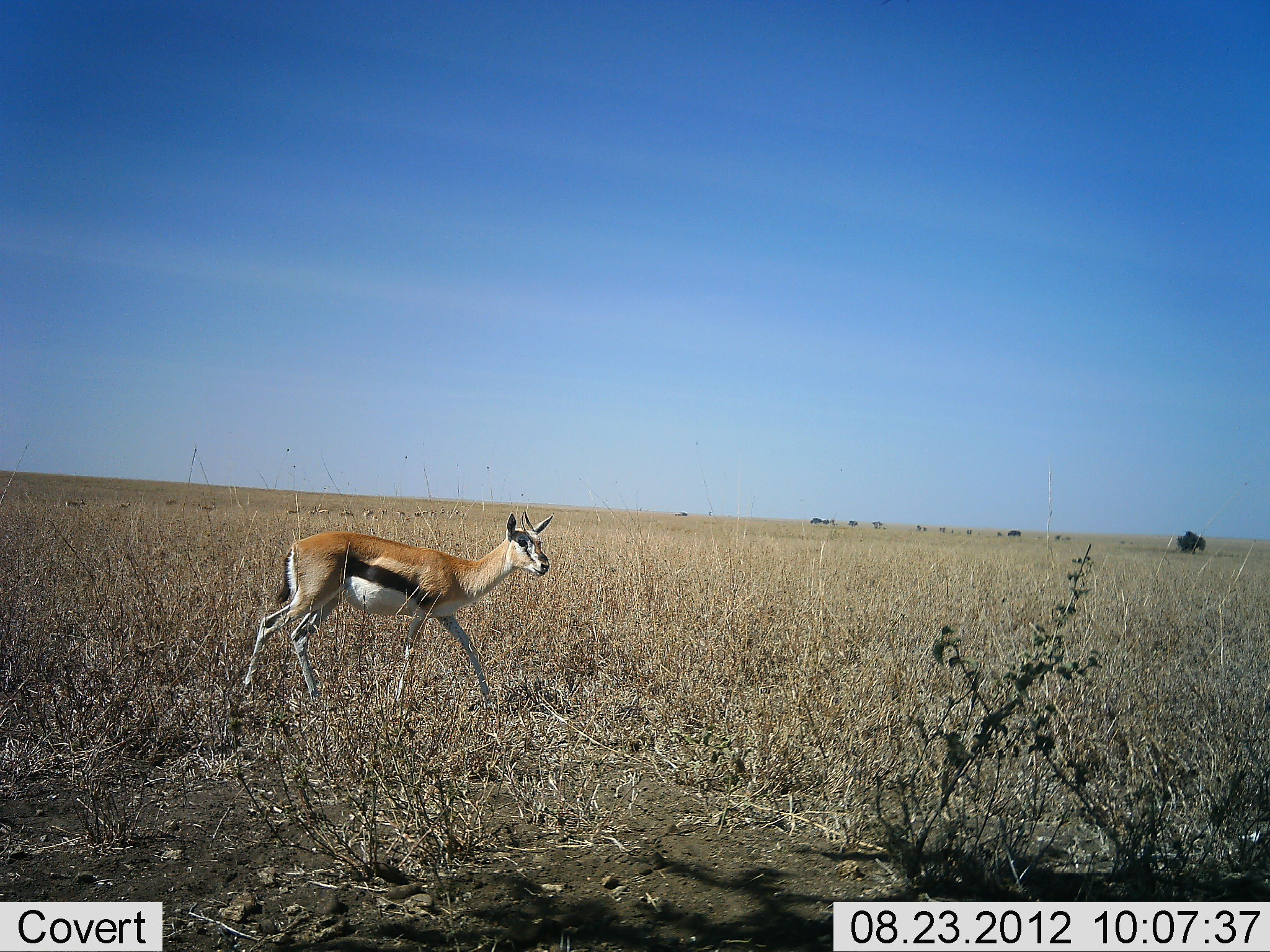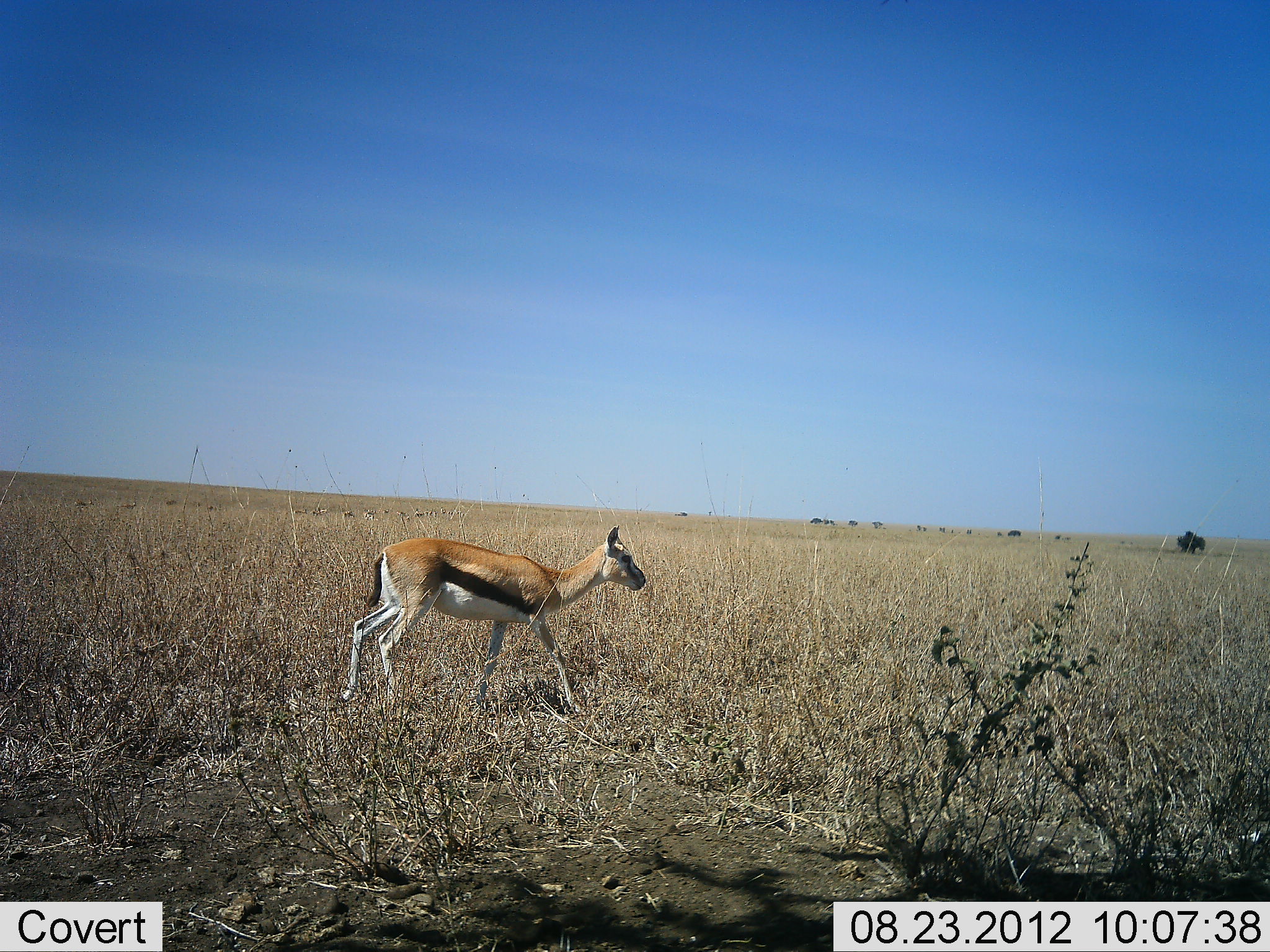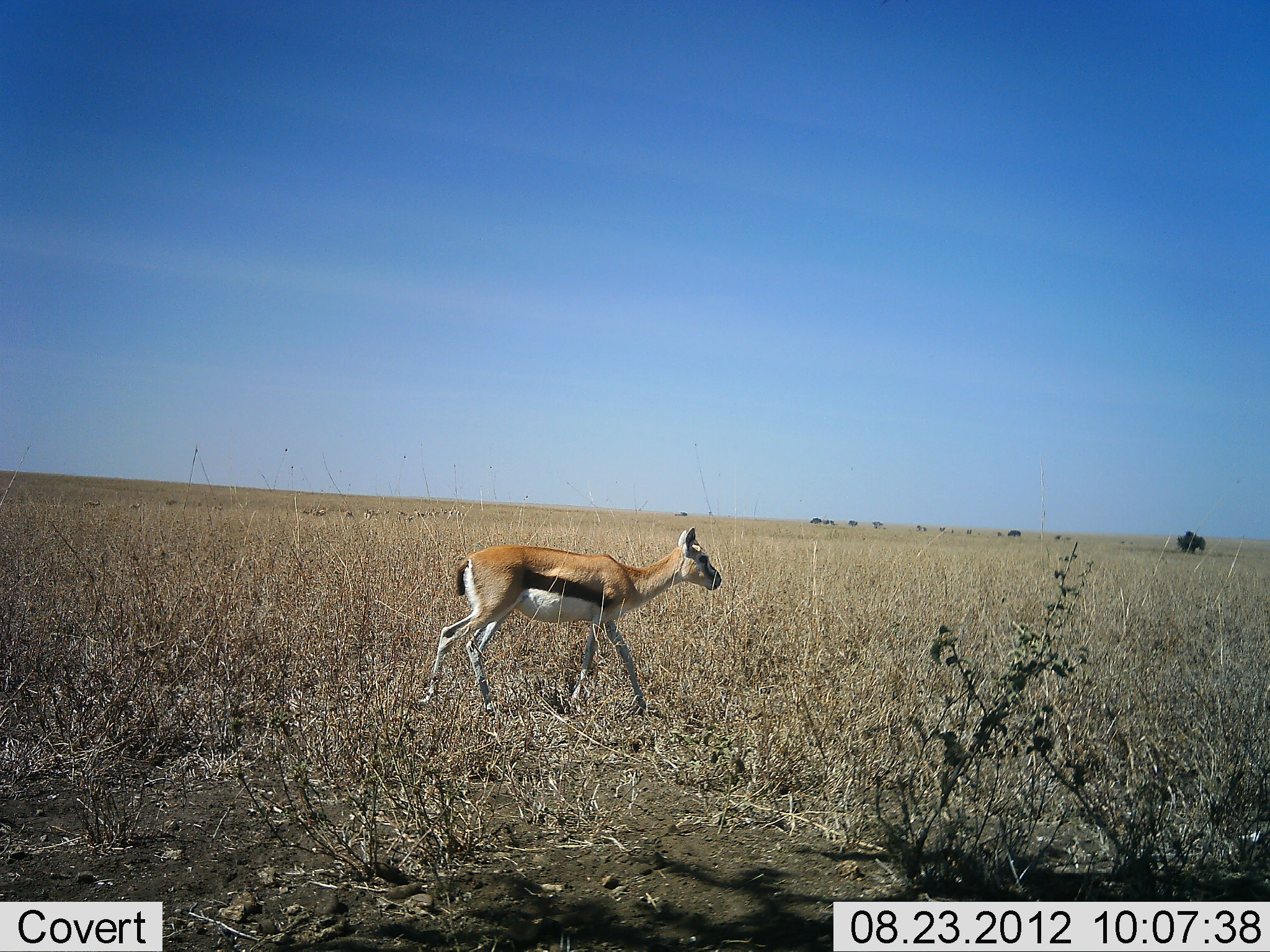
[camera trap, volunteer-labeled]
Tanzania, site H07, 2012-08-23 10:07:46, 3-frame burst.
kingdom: Animalia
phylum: Chordata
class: Mammalia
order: Artiodactyla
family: Bovidae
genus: Eudorcas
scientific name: Eudorcas thomsonii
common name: thomson's gazelle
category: gazellethomsons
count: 1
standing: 9%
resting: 0%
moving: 91%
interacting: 0%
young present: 18%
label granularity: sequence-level